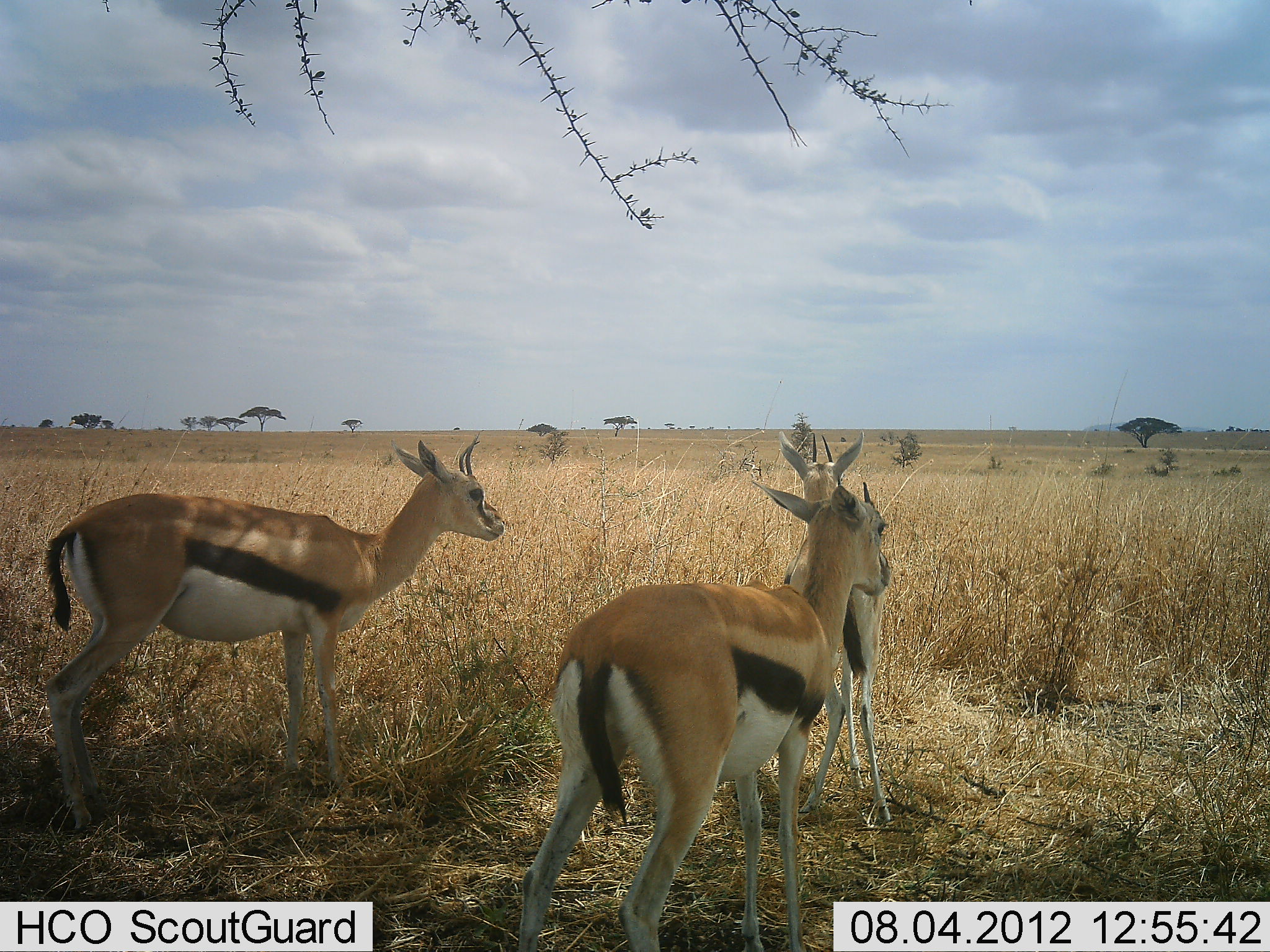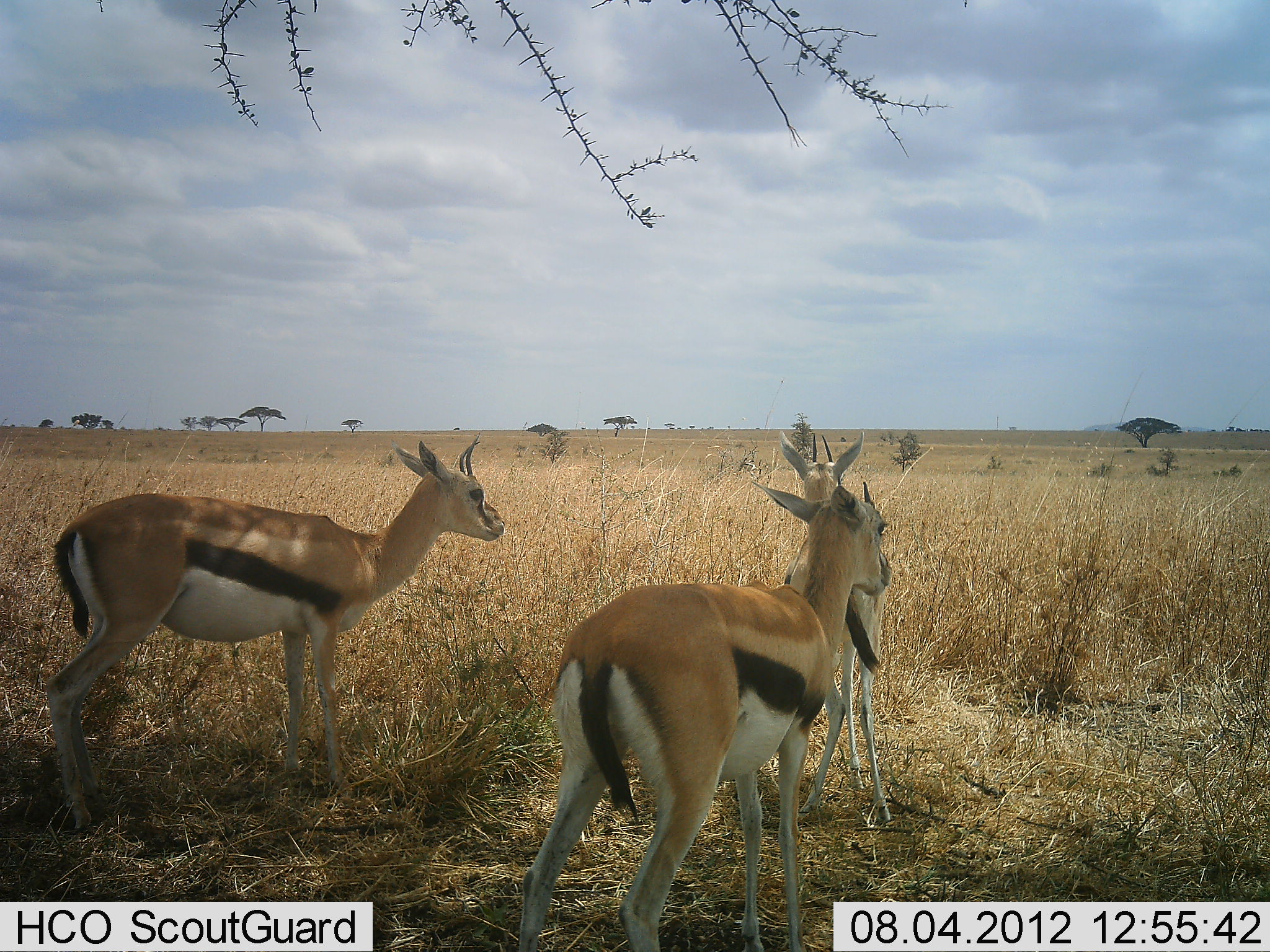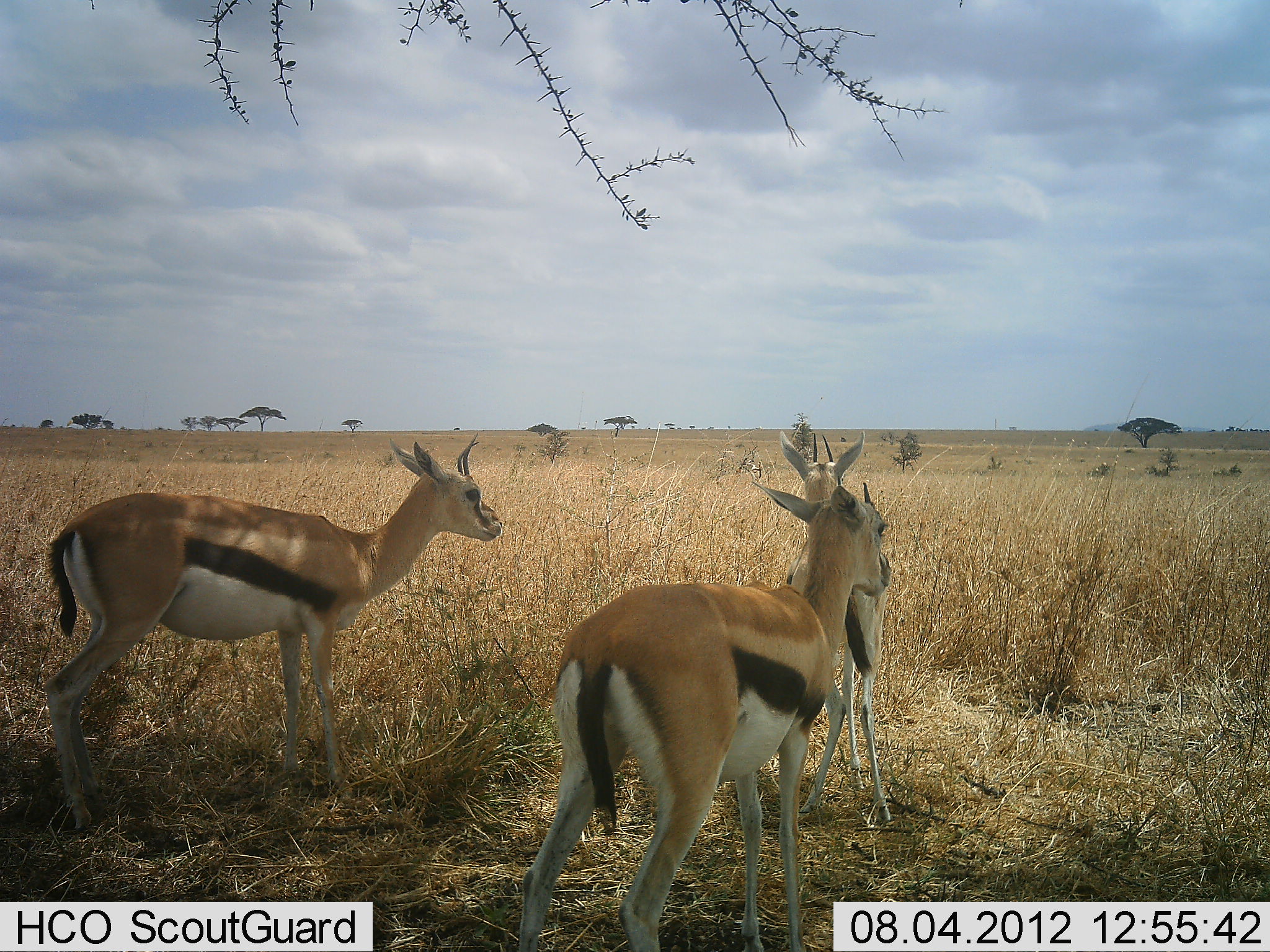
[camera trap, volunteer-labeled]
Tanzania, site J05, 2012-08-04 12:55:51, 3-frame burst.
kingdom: Animalia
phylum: Chordata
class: Mammalia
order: Artiodactyla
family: Bovidae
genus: Eudorcas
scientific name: Eudorcas thomsonii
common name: thomson's gazelle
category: gazellethomsons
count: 3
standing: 100%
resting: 0%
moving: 0%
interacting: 0%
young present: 0%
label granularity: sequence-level